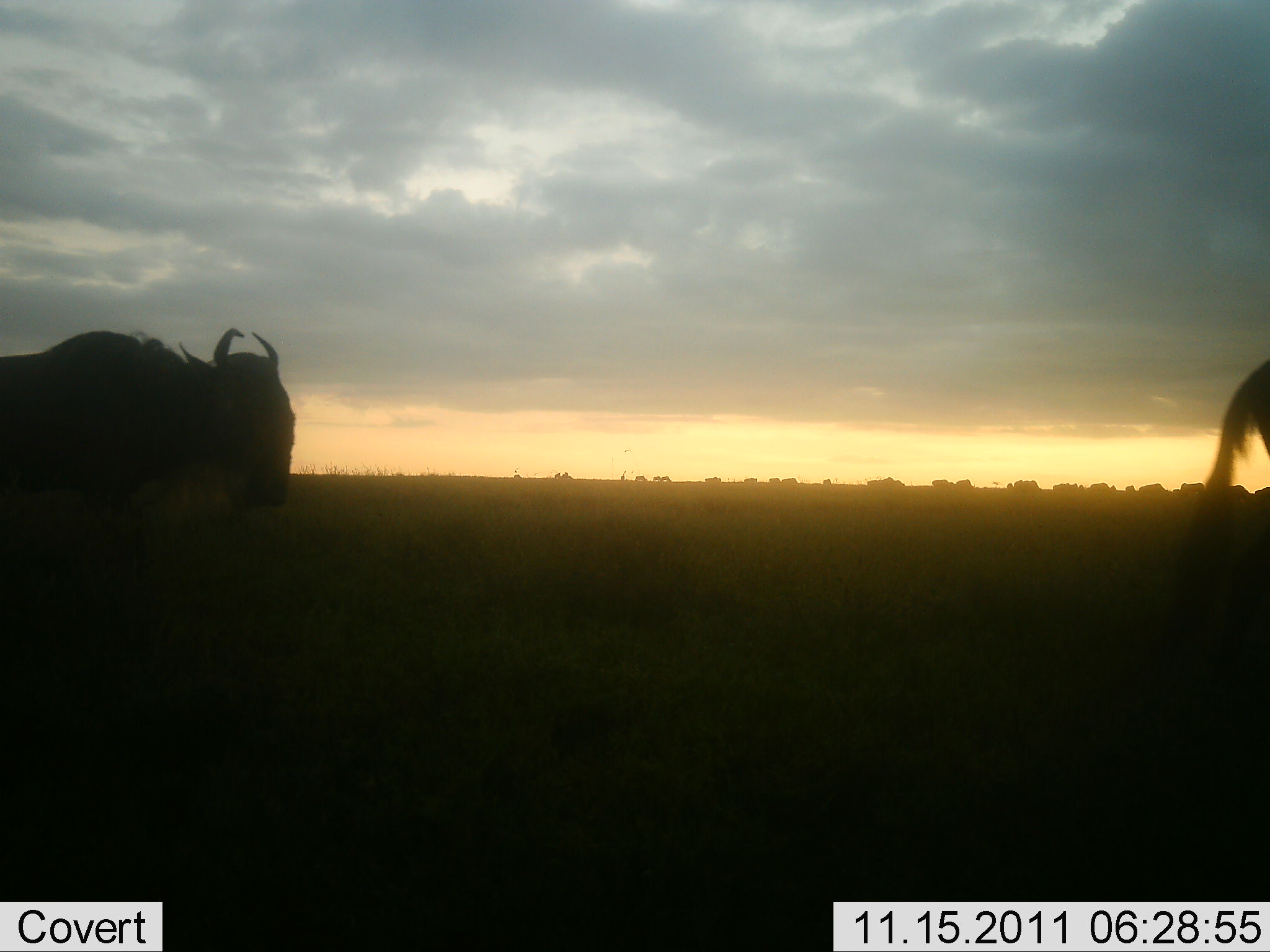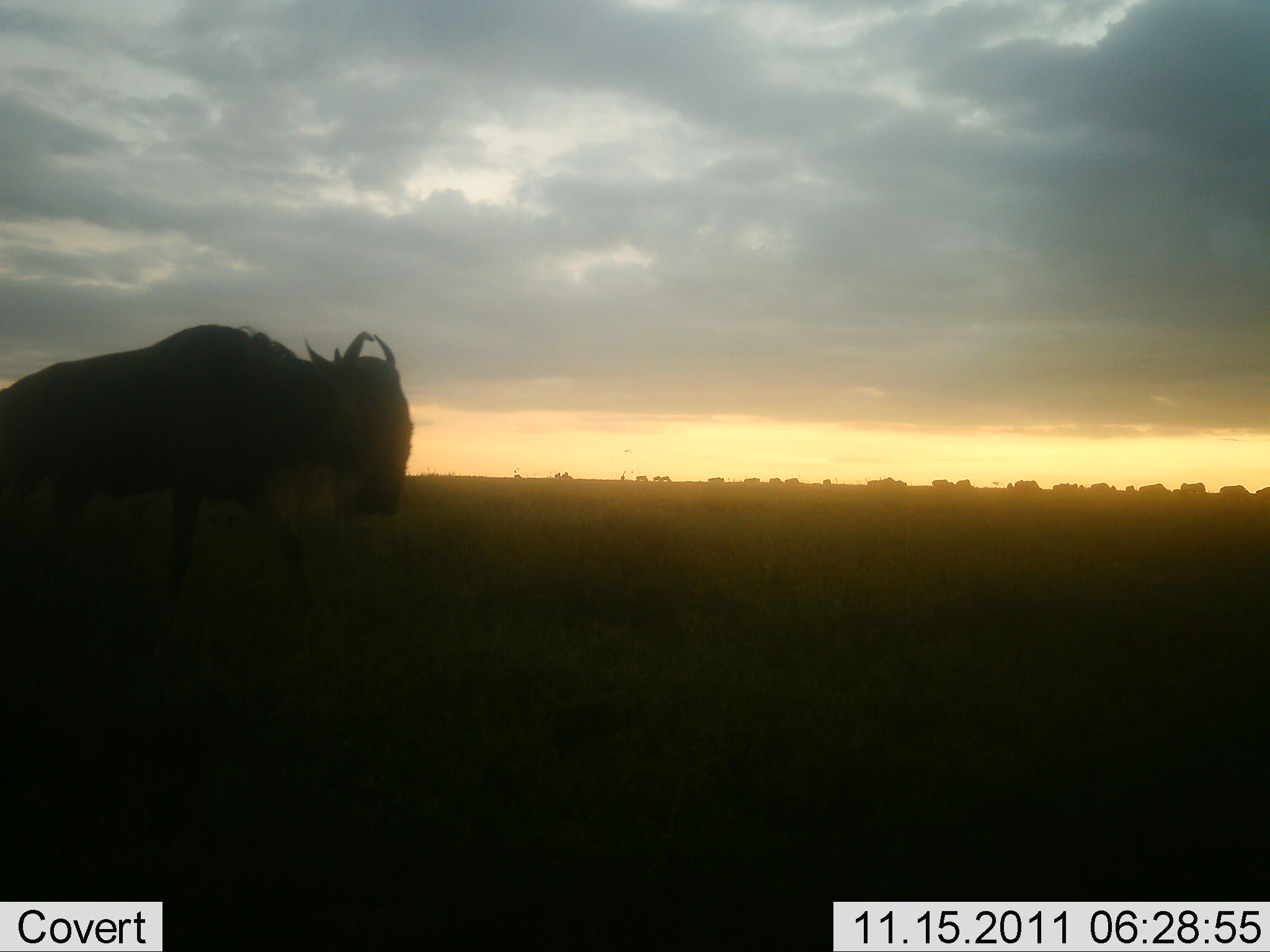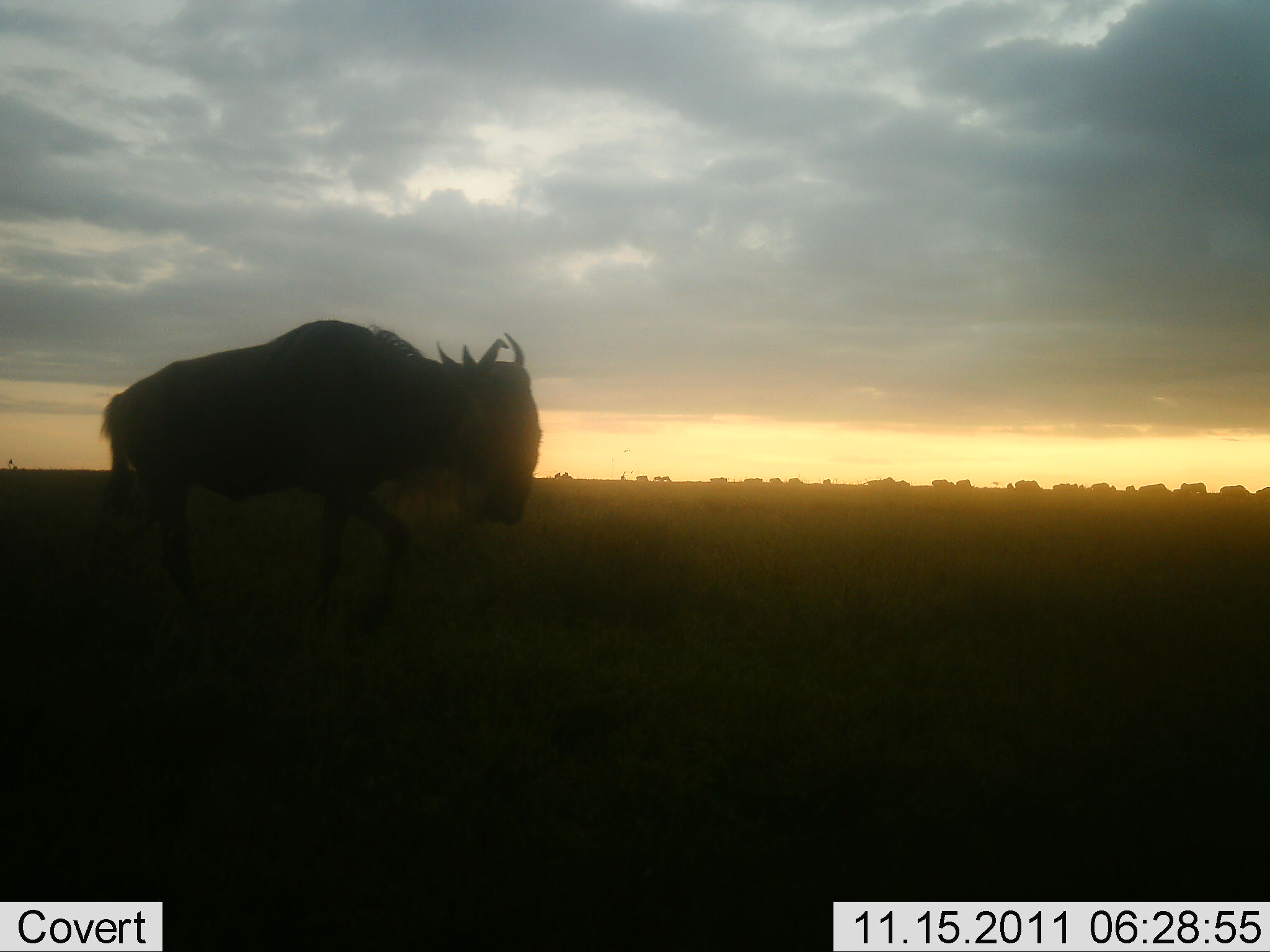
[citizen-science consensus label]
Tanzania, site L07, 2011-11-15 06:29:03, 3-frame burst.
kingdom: Animalia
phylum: Chordata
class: Mammalia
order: Artiodactyla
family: Bovidae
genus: Connochaetes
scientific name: Connochaetes taurinus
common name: blue wildebeest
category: wildebeest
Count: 2.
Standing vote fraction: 13%.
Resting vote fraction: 0%.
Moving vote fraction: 93%.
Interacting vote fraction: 0%.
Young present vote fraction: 0%.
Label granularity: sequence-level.